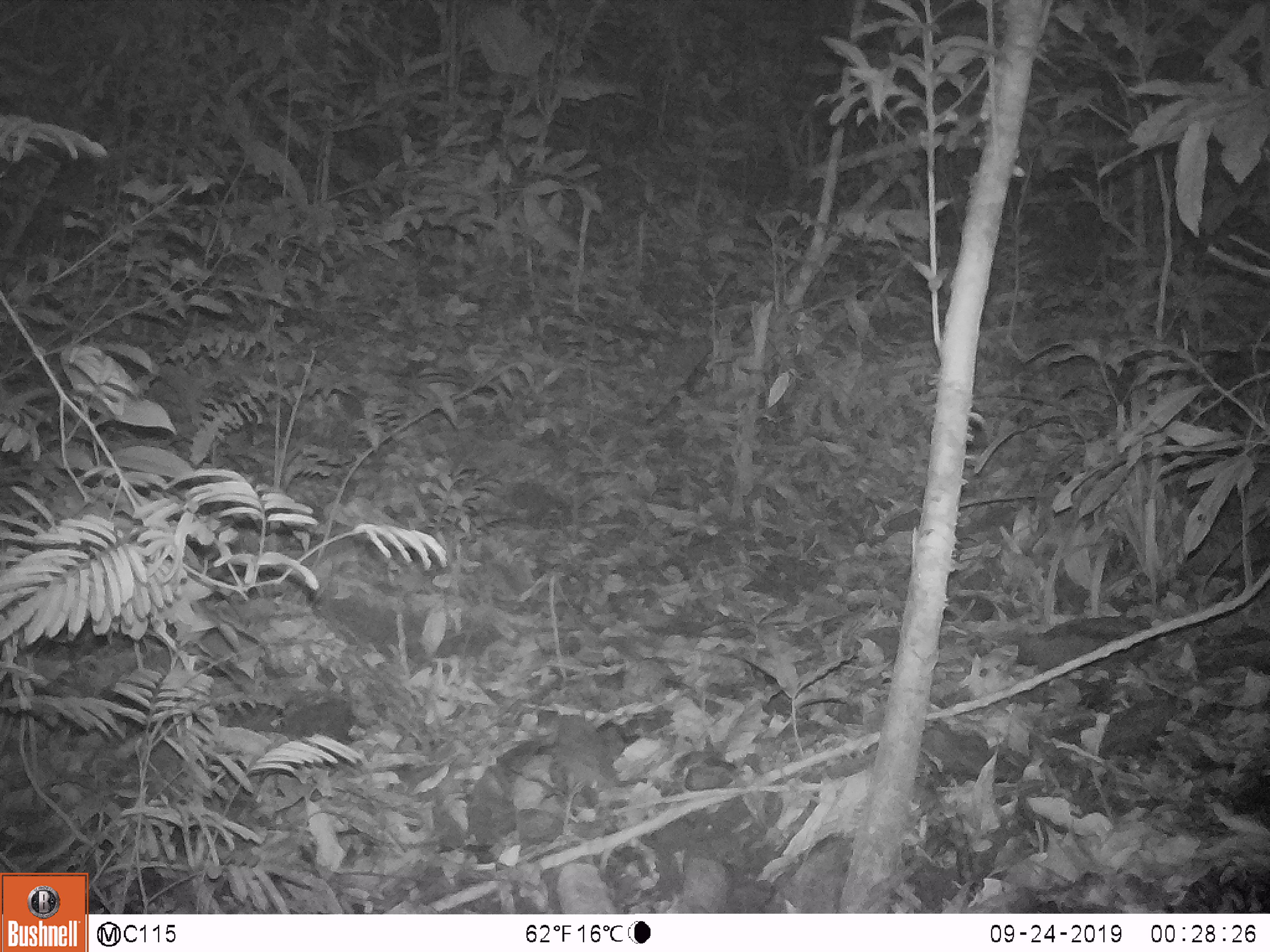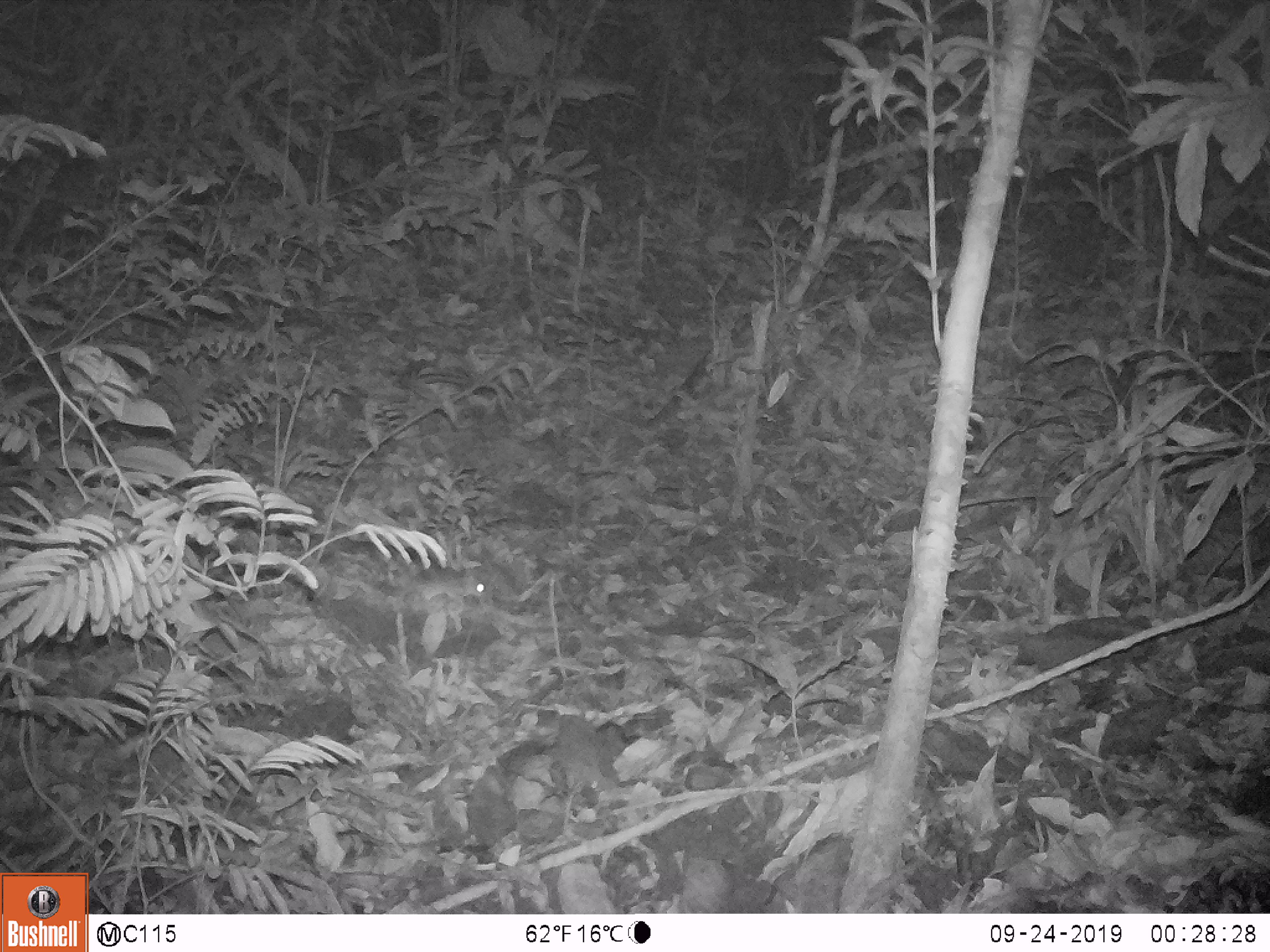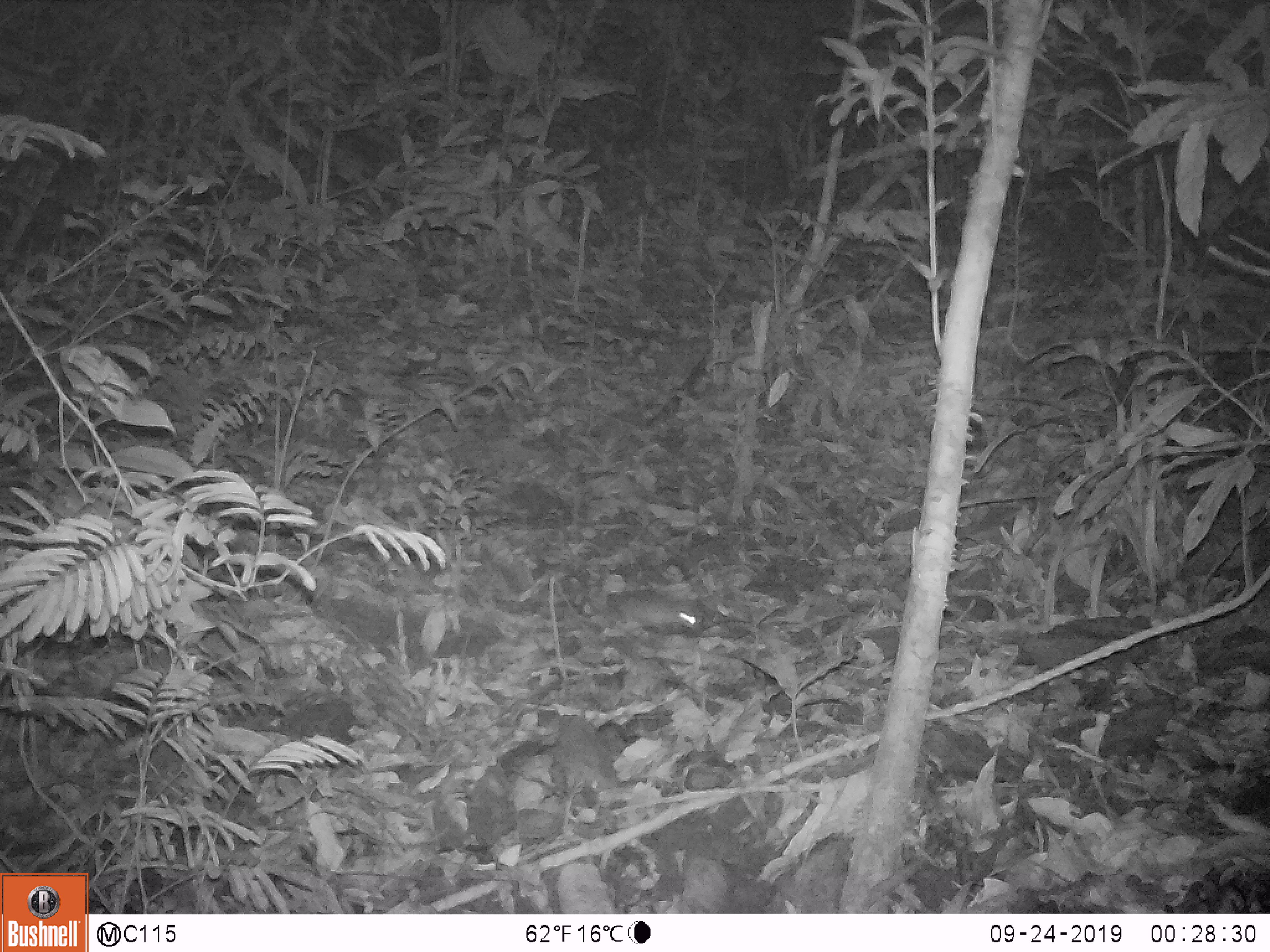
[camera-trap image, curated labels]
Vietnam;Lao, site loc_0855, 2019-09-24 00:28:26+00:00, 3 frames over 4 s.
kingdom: Animalia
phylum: Chordata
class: Mammalia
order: Rodentia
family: Muridae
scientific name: Muridae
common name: old-world mice and rats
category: unidentified murid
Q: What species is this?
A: Unidentified murid (old-world mice and rats) (Muridae).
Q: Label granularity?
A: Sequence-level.